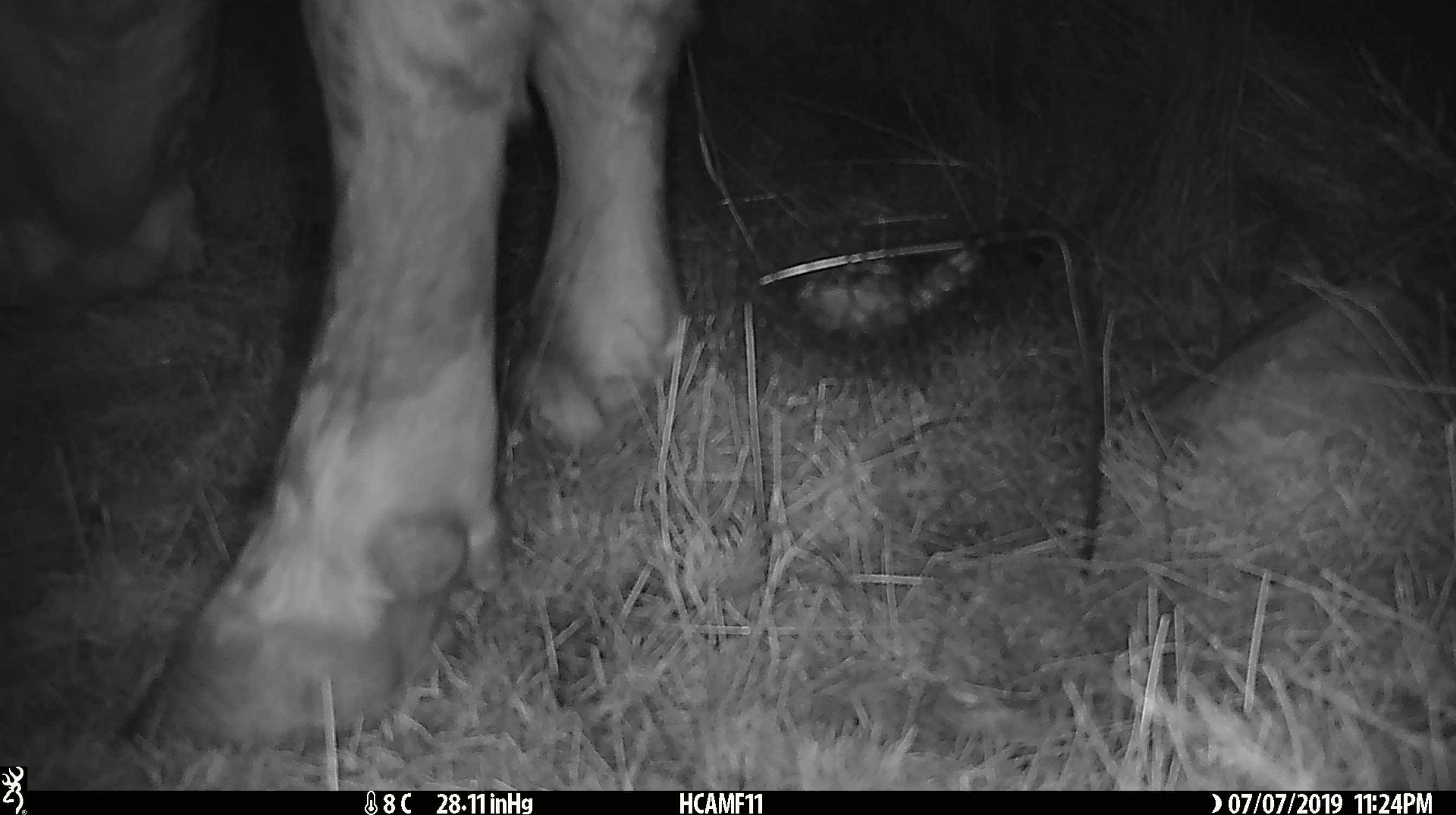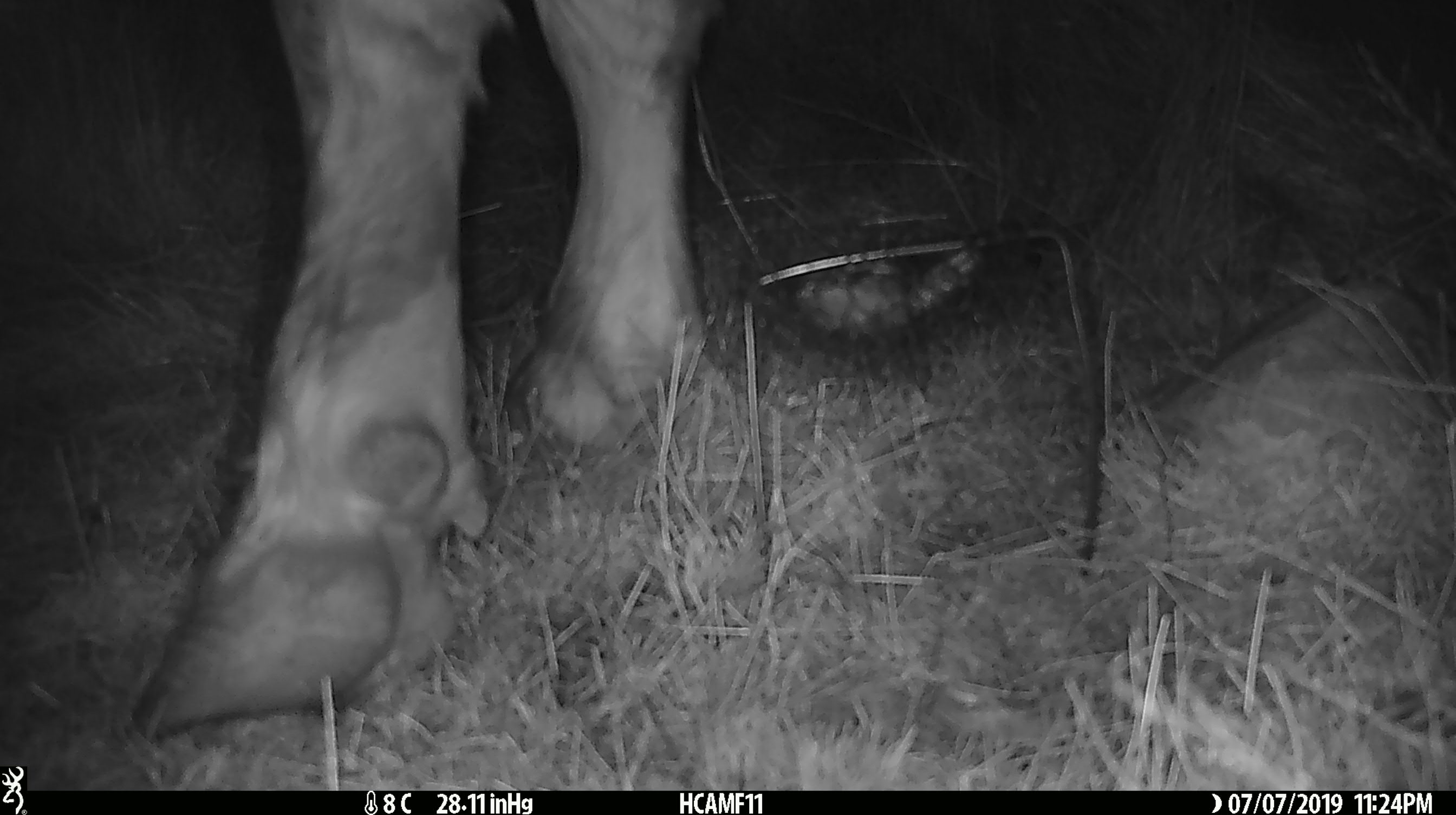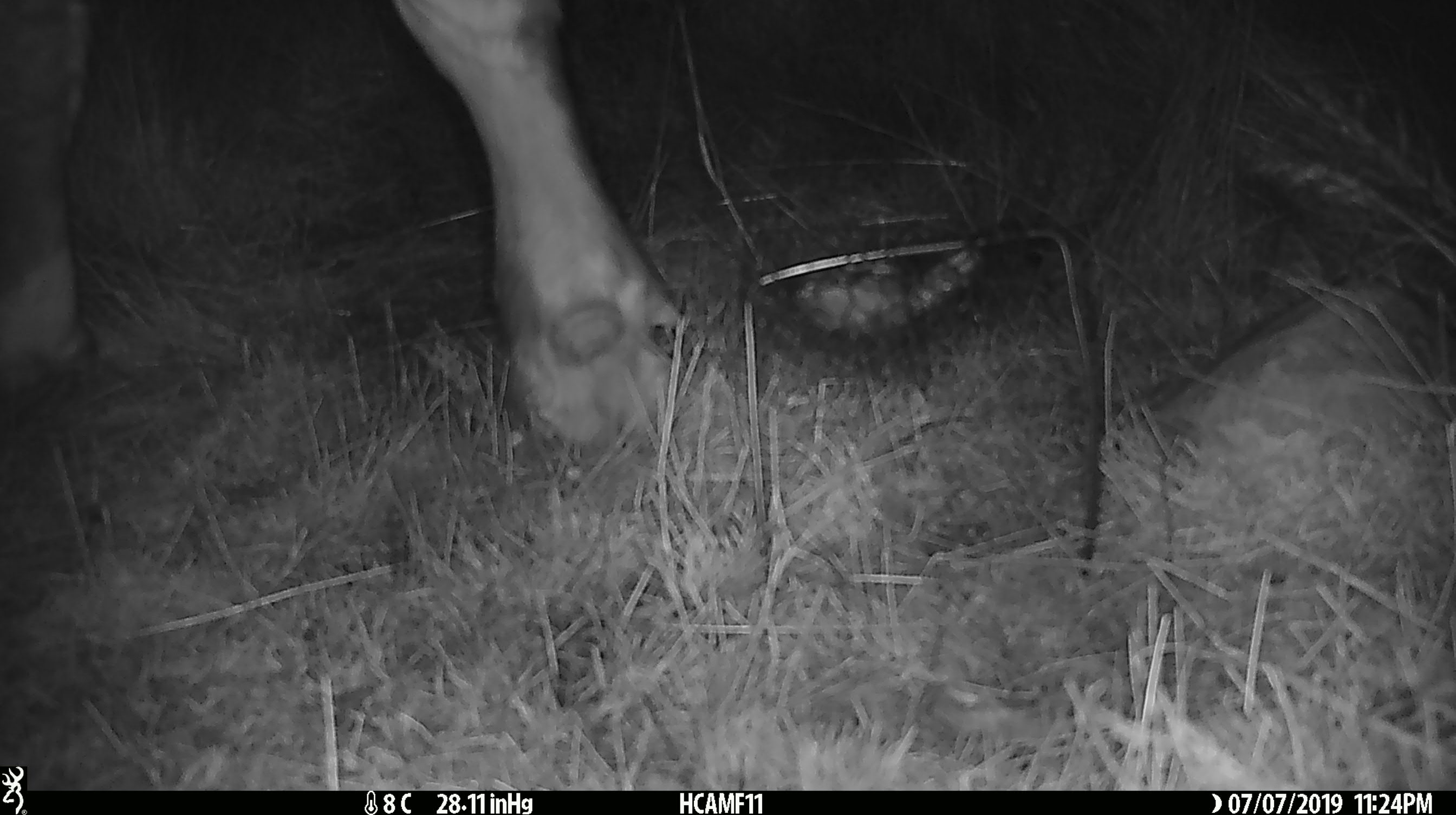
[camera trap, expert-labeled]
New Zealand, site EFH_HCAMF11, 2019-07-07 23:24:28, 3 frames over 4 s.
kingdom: Animalia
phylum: Chordata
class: Mammalia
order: Artiodactyla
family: Bovidae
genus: Bos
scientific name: Bos taurus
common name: domestic cow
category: cow